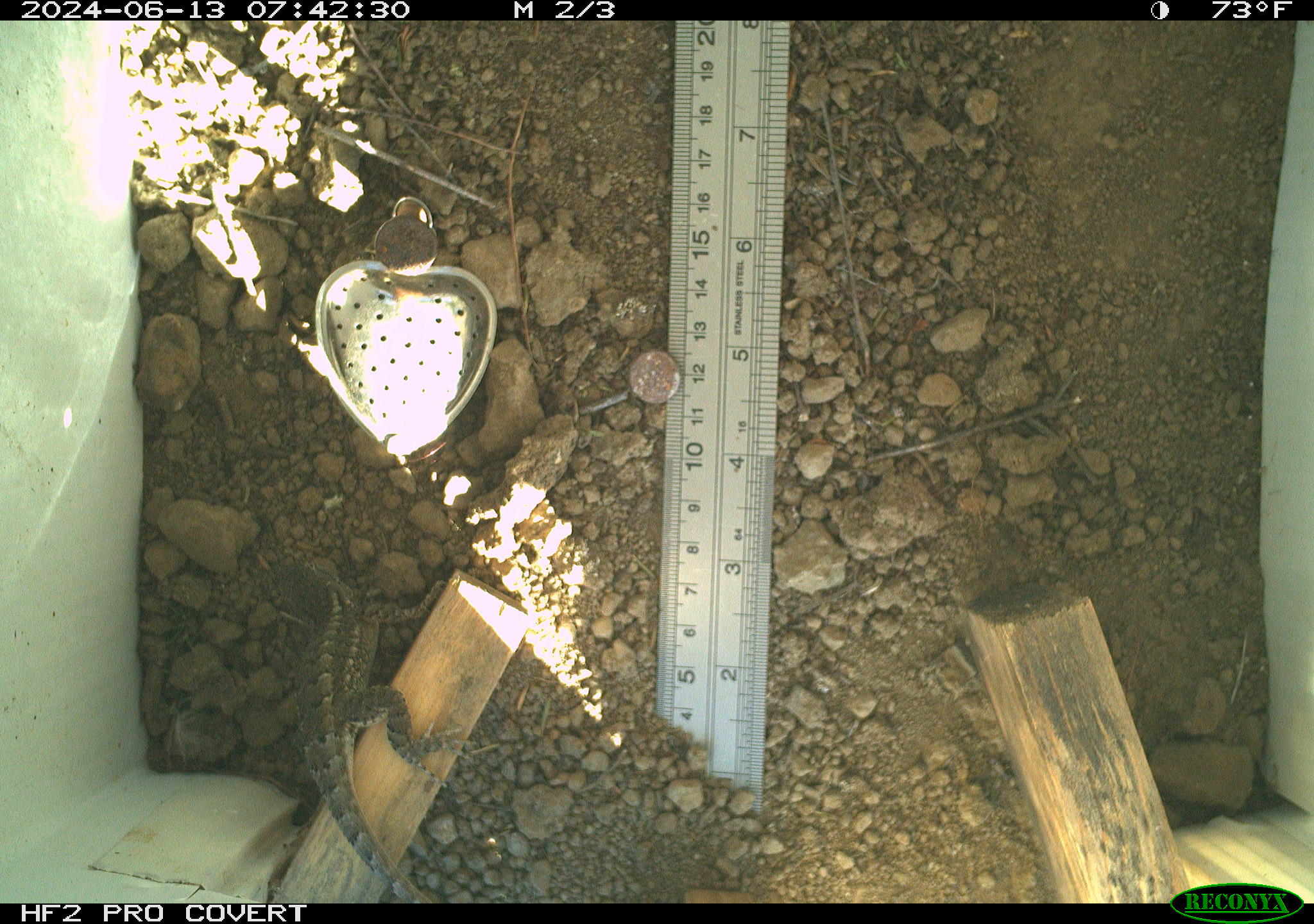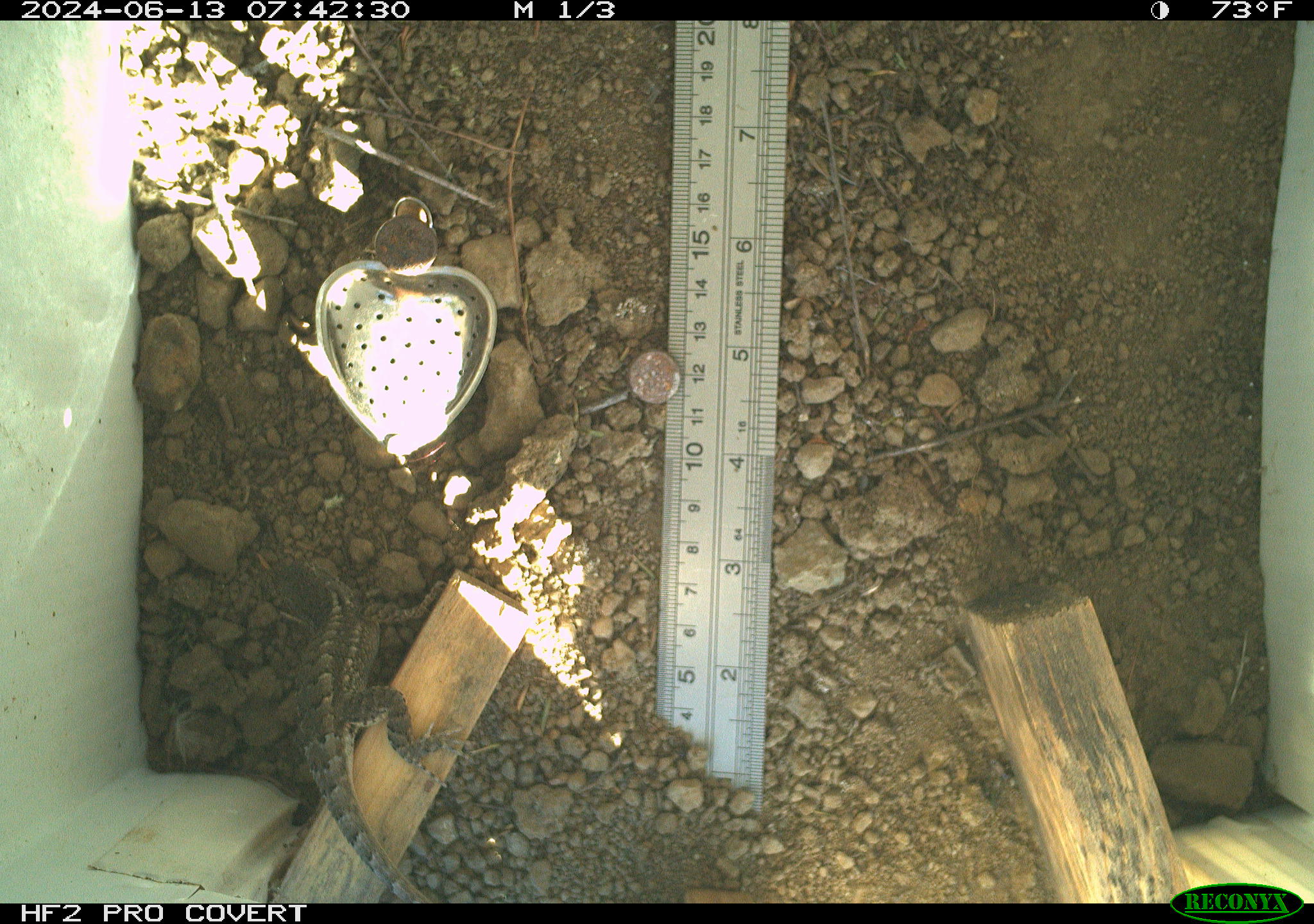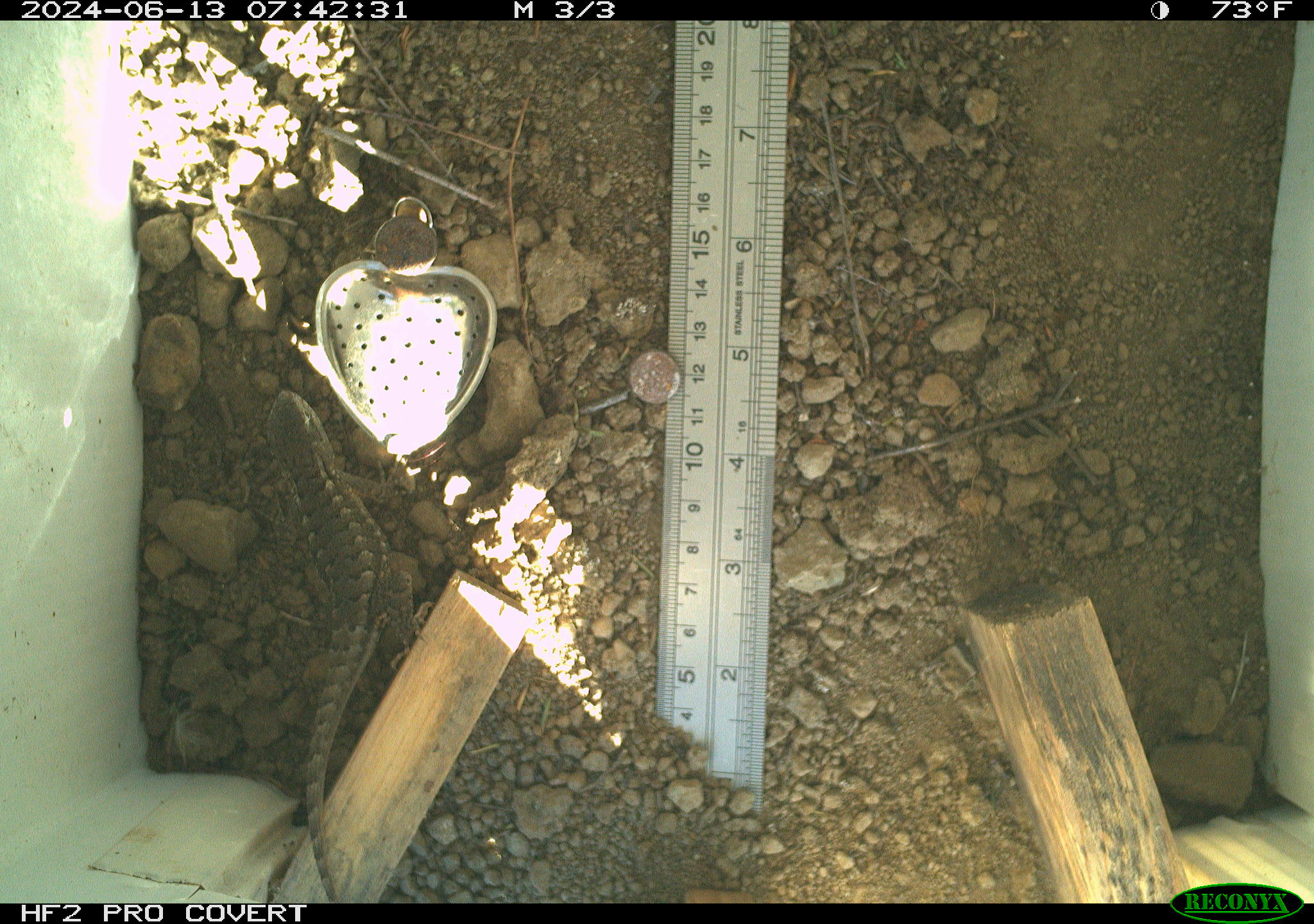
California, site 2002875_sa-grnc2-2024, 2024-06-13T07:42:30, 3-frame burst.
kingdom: Animalia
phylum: Chordata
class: Reptilia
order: Squamata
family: Phrynosomatidae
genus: Sceloporus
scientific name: Sceloporus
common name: spiny lizards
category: sceloporus species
Sceloporus species (spiny lizards) (Sceloporus).